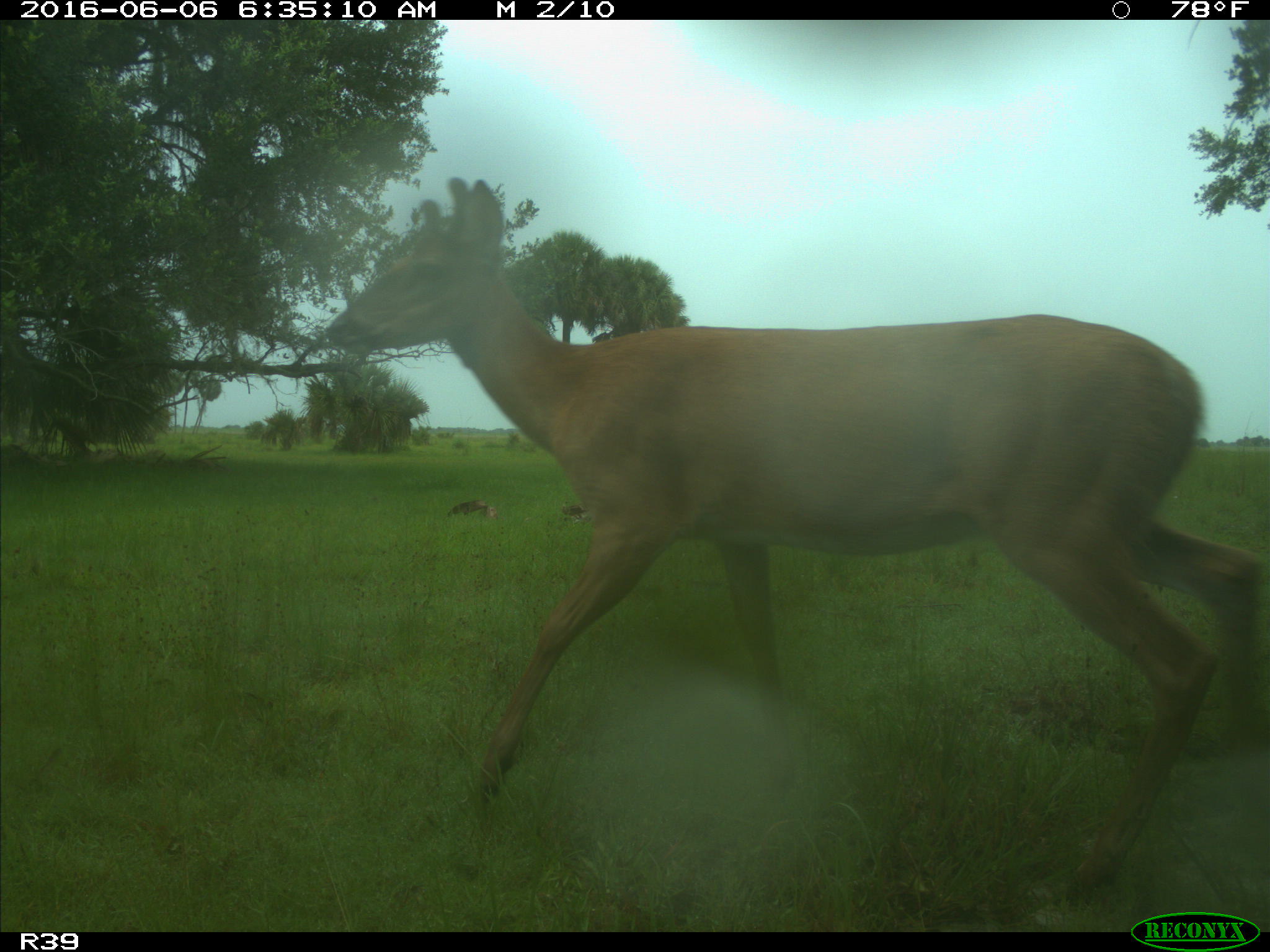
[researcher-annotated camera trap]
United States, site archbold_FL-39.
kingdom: Animalia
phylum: Chordata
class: Mammalia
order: Artiodactyla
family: Cervidae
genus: Odocoileus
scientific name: Odocoileus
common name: deer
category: unidentified deer